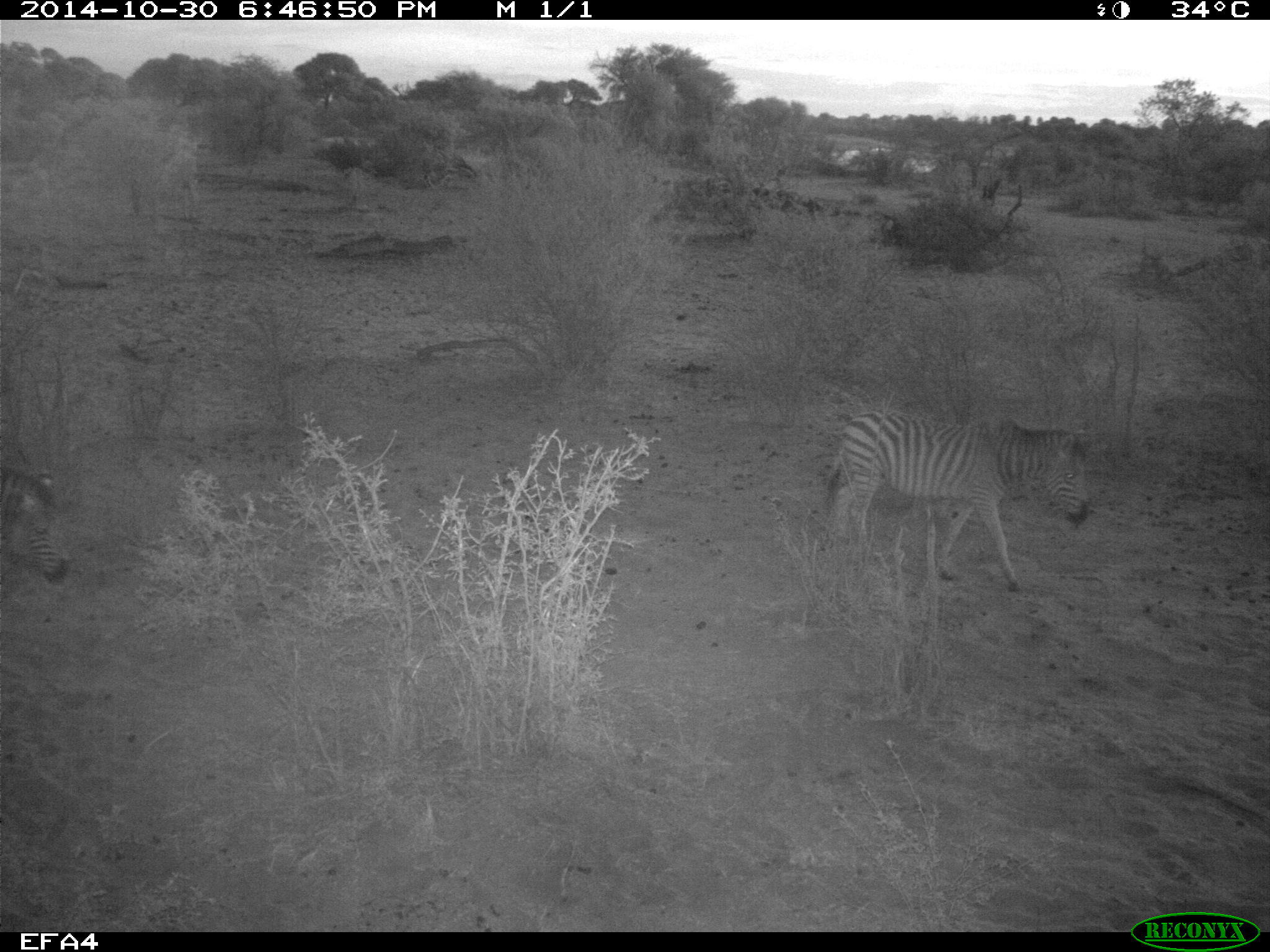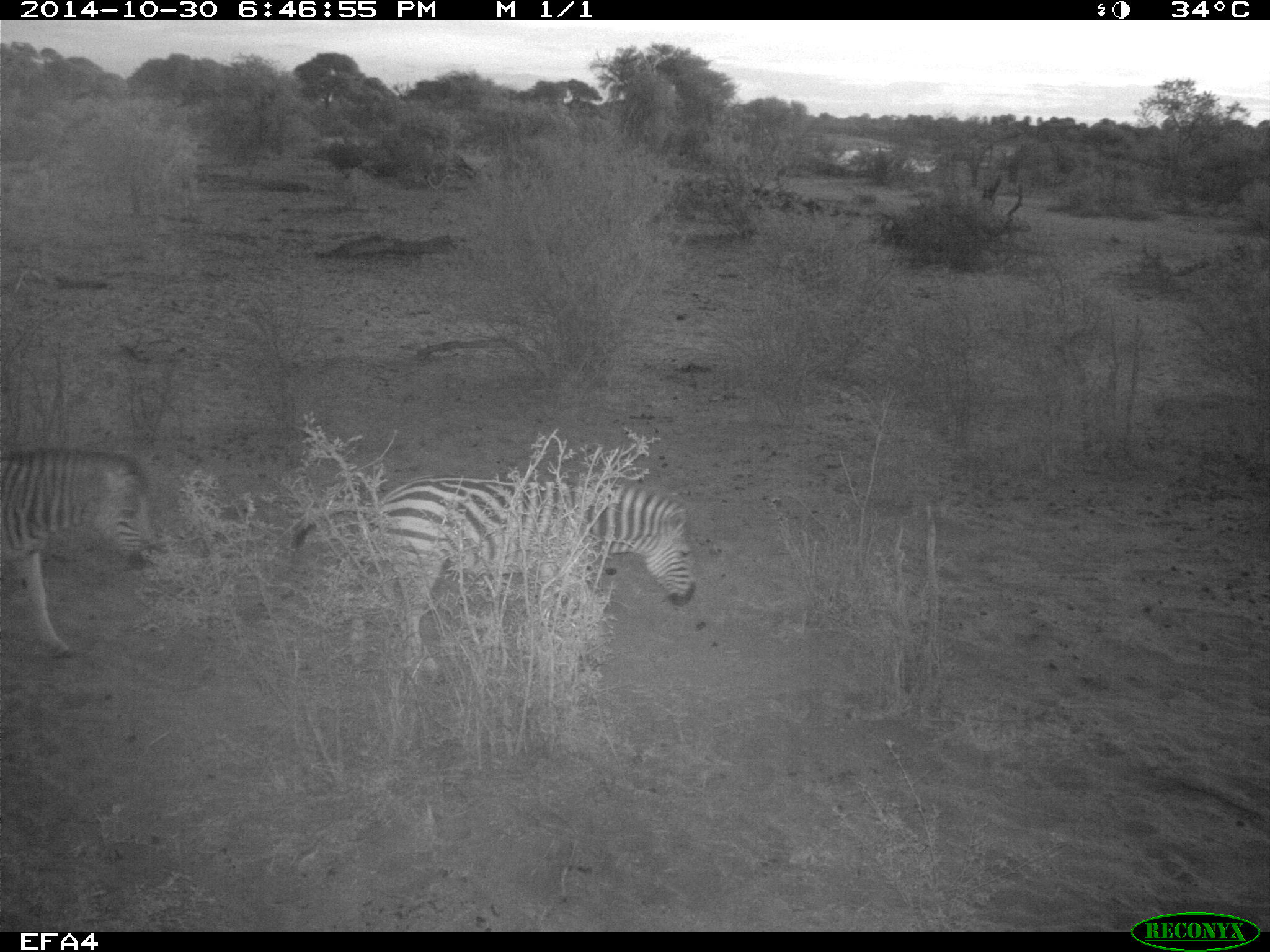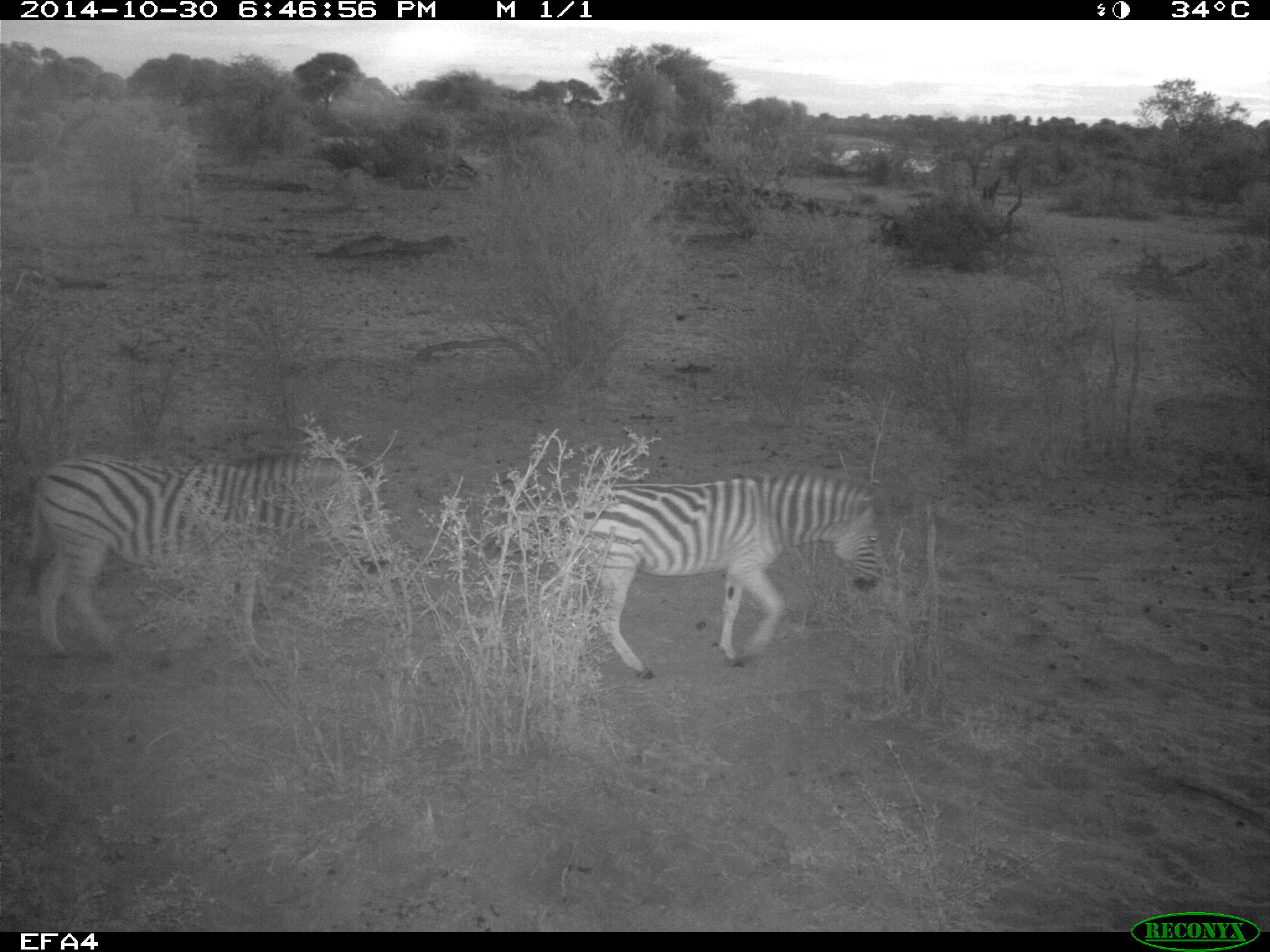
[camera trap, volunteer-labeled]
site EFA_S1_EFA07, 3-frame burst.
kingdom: Animalia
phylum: Chordata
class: Mammalia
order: Perissodactyla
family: Equidae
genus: Equus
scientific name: Equus quagga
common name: plains zebra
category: zebraplains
Zebraplains (plains zebra) (Equus quagga), count 3. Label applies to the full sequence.